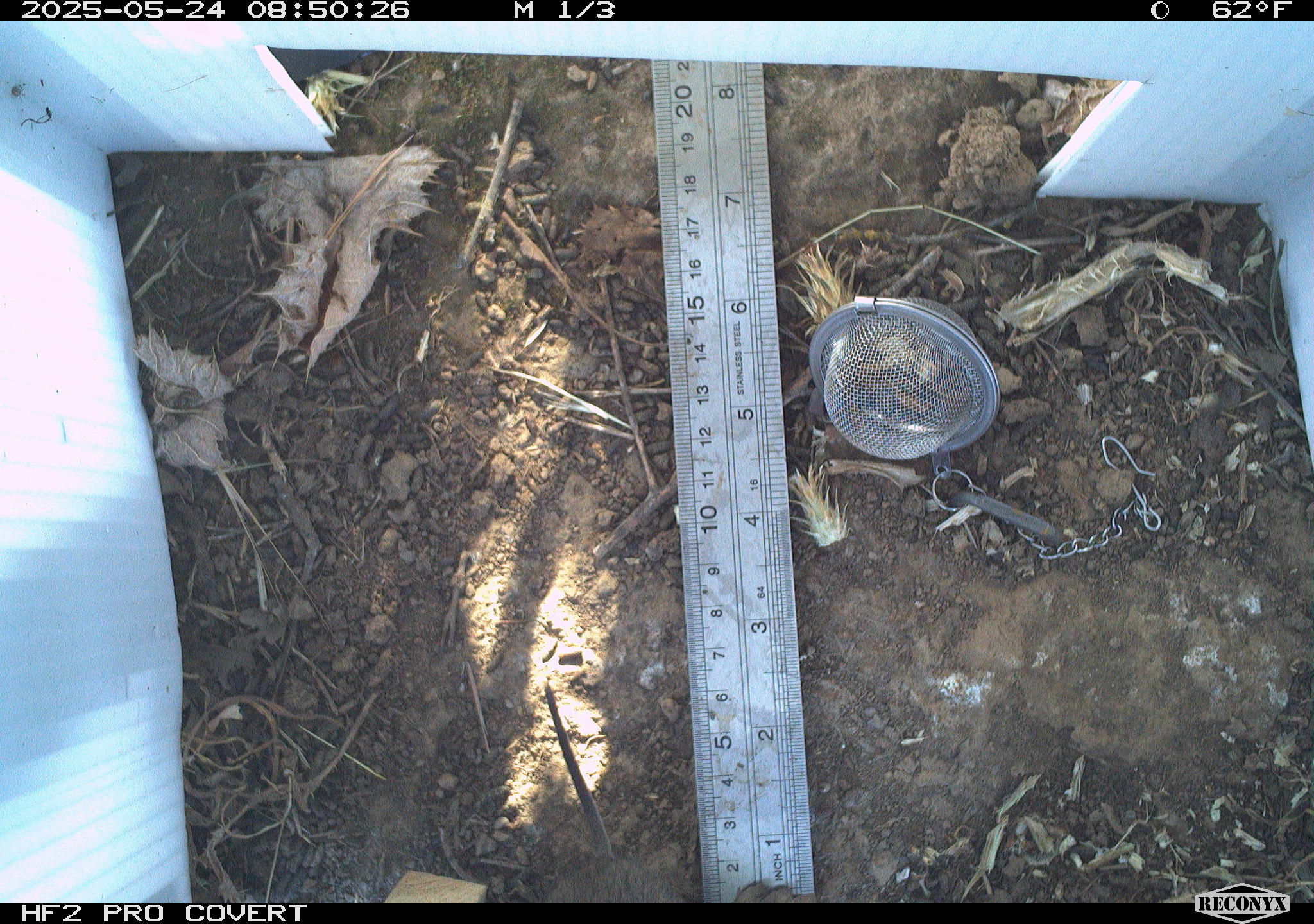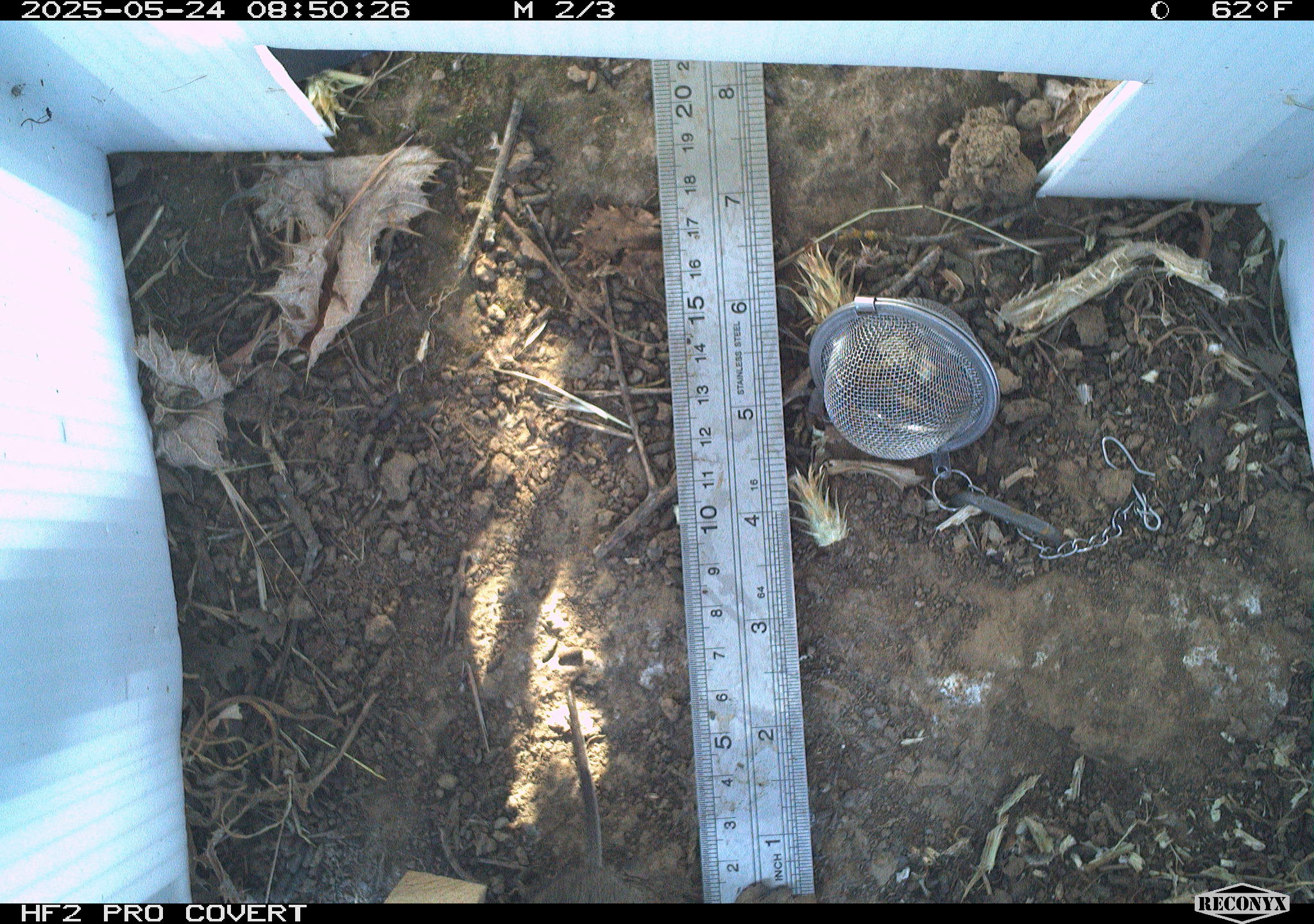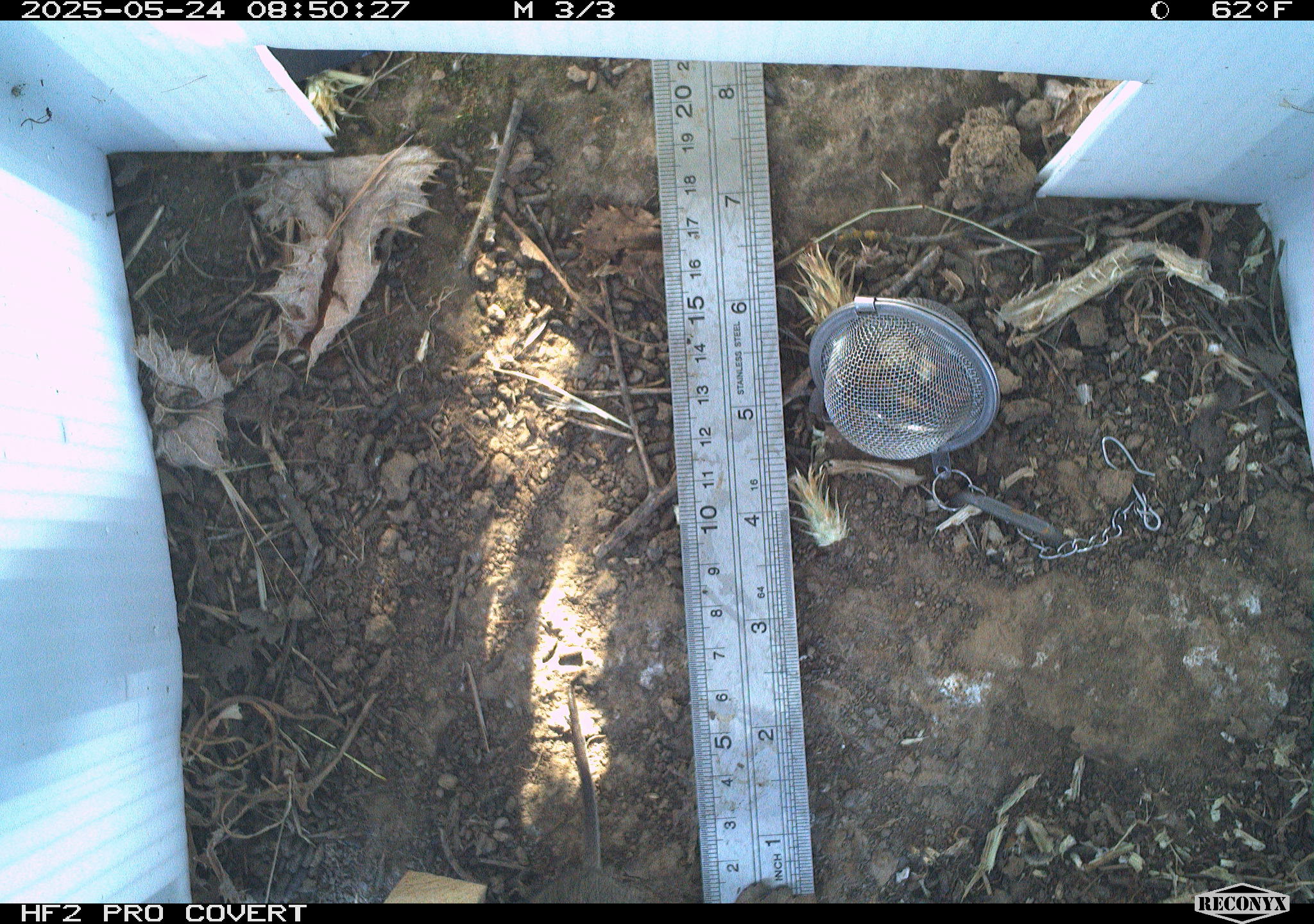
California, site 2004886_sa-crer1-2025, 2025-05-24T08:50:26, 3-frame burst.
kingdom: Animalia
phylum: Chordata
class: Mammalia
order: Rodentia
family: Cricetidae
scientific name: Arvicolinae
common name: voles, lemmings, and muskrats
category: arvicolinae subfamily